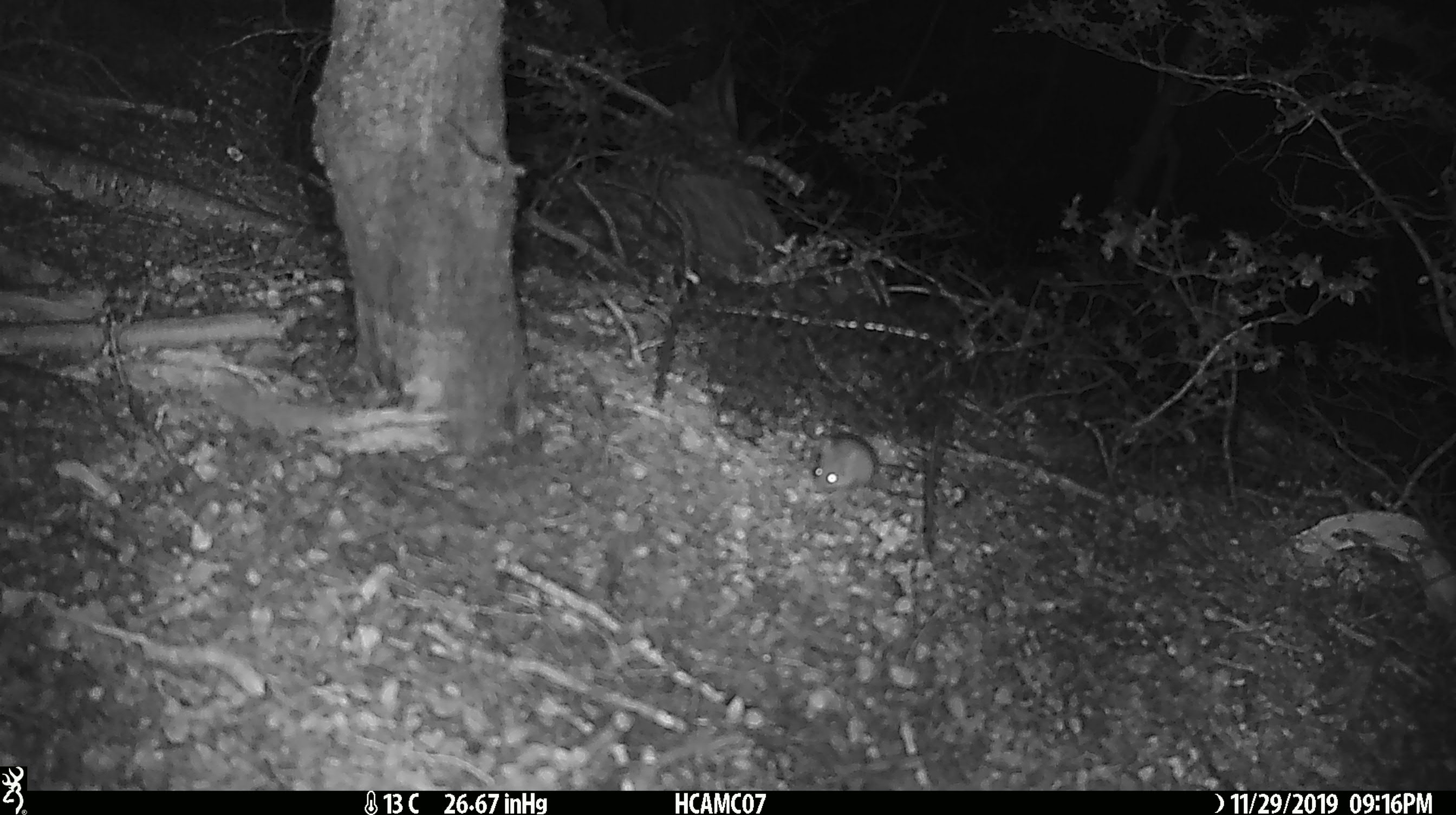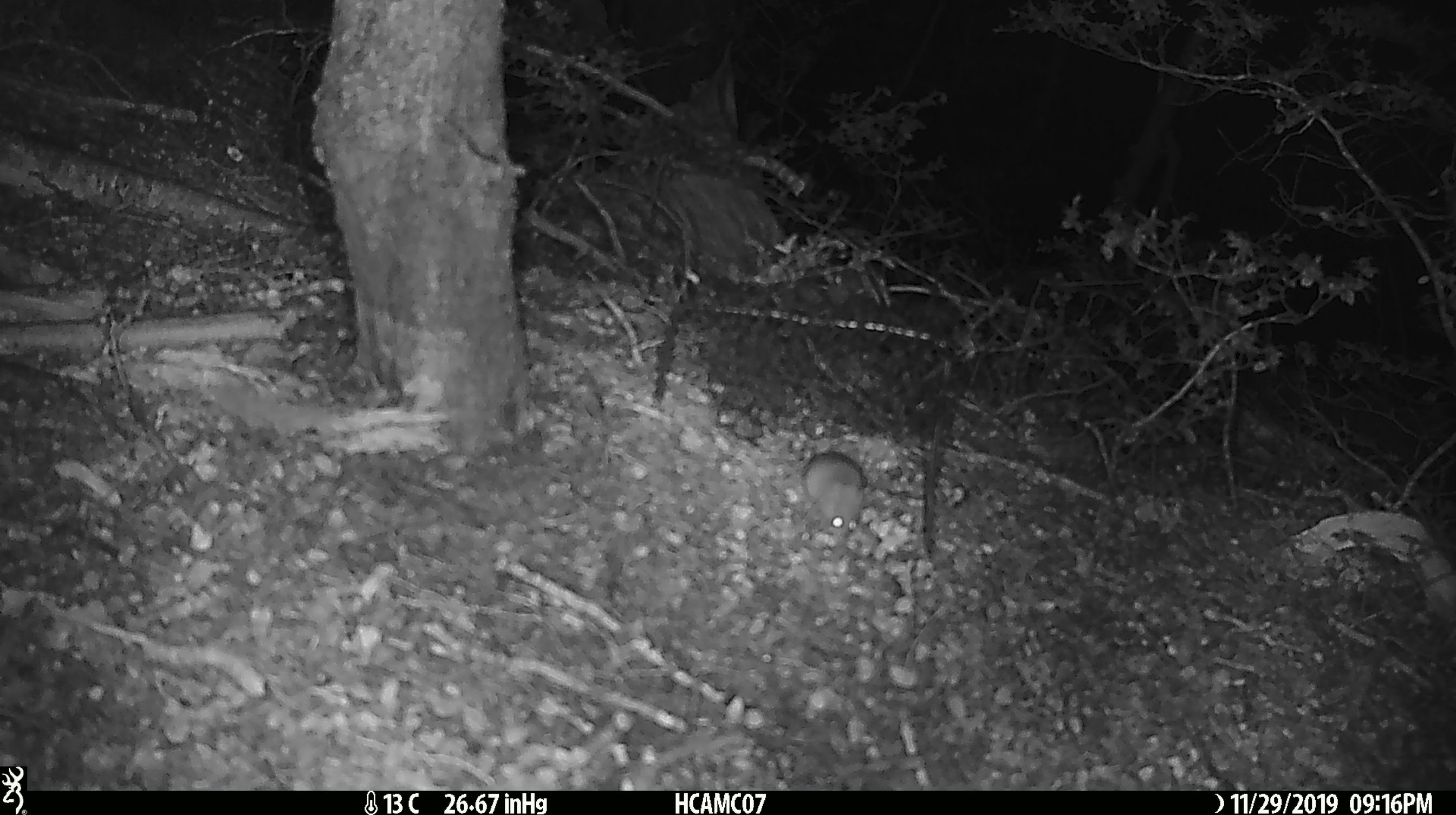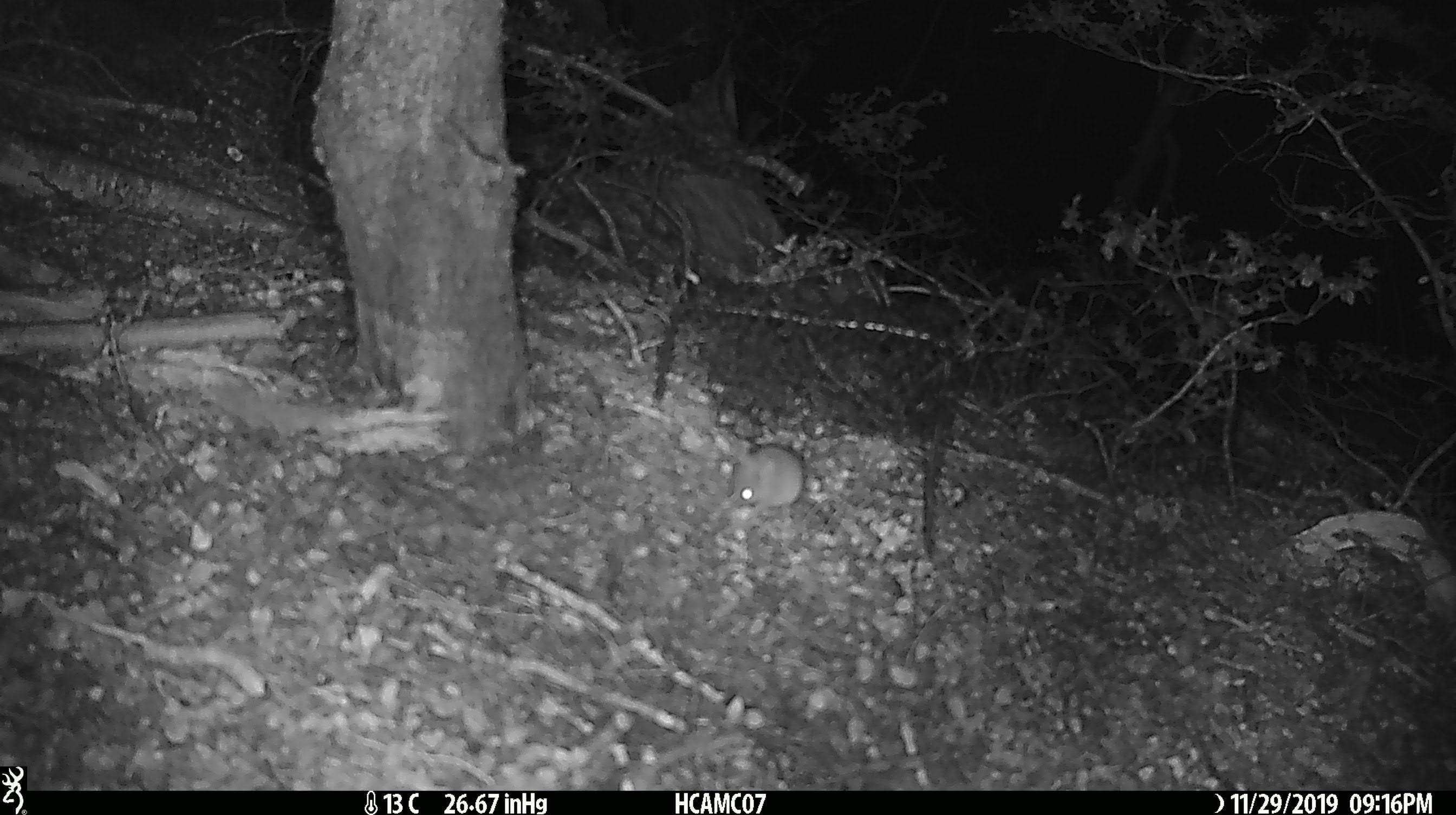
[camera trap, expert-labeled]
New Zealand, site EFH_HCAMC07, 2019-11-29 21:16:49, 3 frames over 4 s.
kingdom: Animalia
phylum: Chordata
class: Mammalia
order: Rodentia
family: Muridae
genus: Mus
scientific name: Mus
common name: mouse